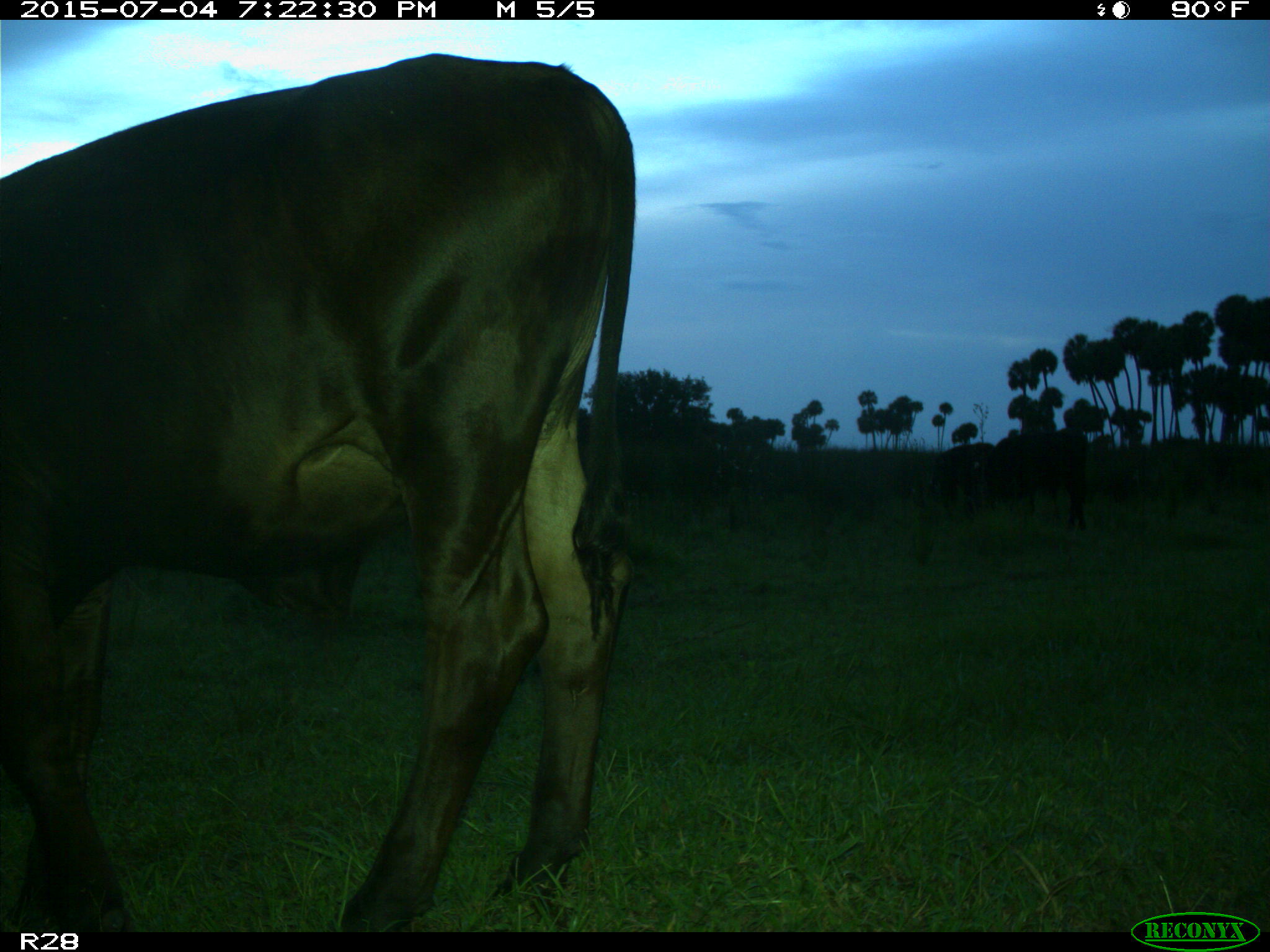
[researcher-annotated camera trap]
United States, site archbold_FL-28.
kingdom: Animalia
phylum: Chordata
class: Mammalia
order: Artiodactyla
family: Bovidae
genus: Bos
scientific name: Bos taurus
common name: domestic cow